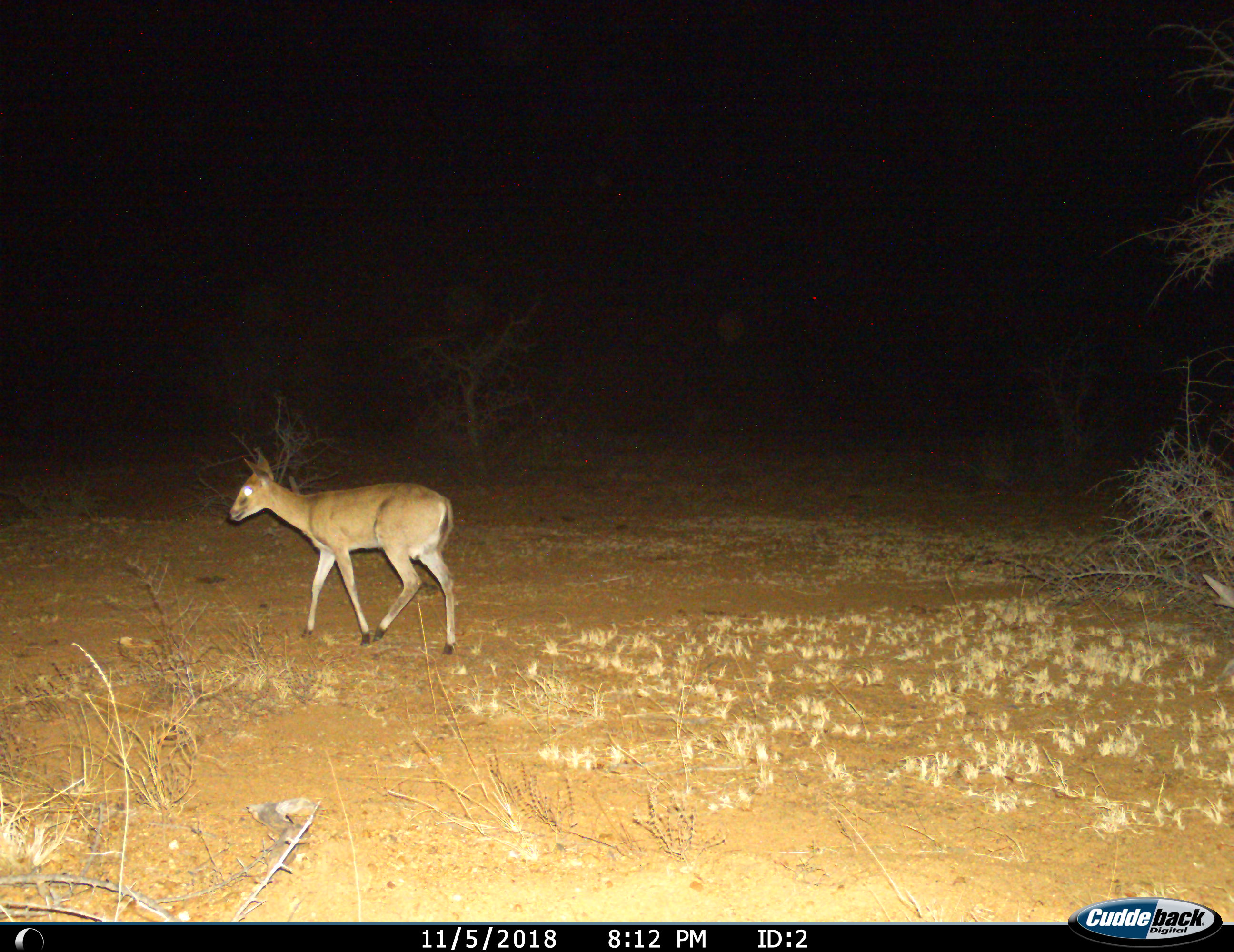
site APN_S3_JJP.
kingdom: Animalia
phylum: Chordata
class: Mammalia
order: Artiodactyla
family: Bovidae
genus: Sylvicapra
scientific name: Sylvicapra grimmia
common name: common duiker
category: duikercommongrey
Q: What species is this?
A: Duikercommongrey (common duiker) (Sylvicapra grimmia).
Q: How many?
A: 1.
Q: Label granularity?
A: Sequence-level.